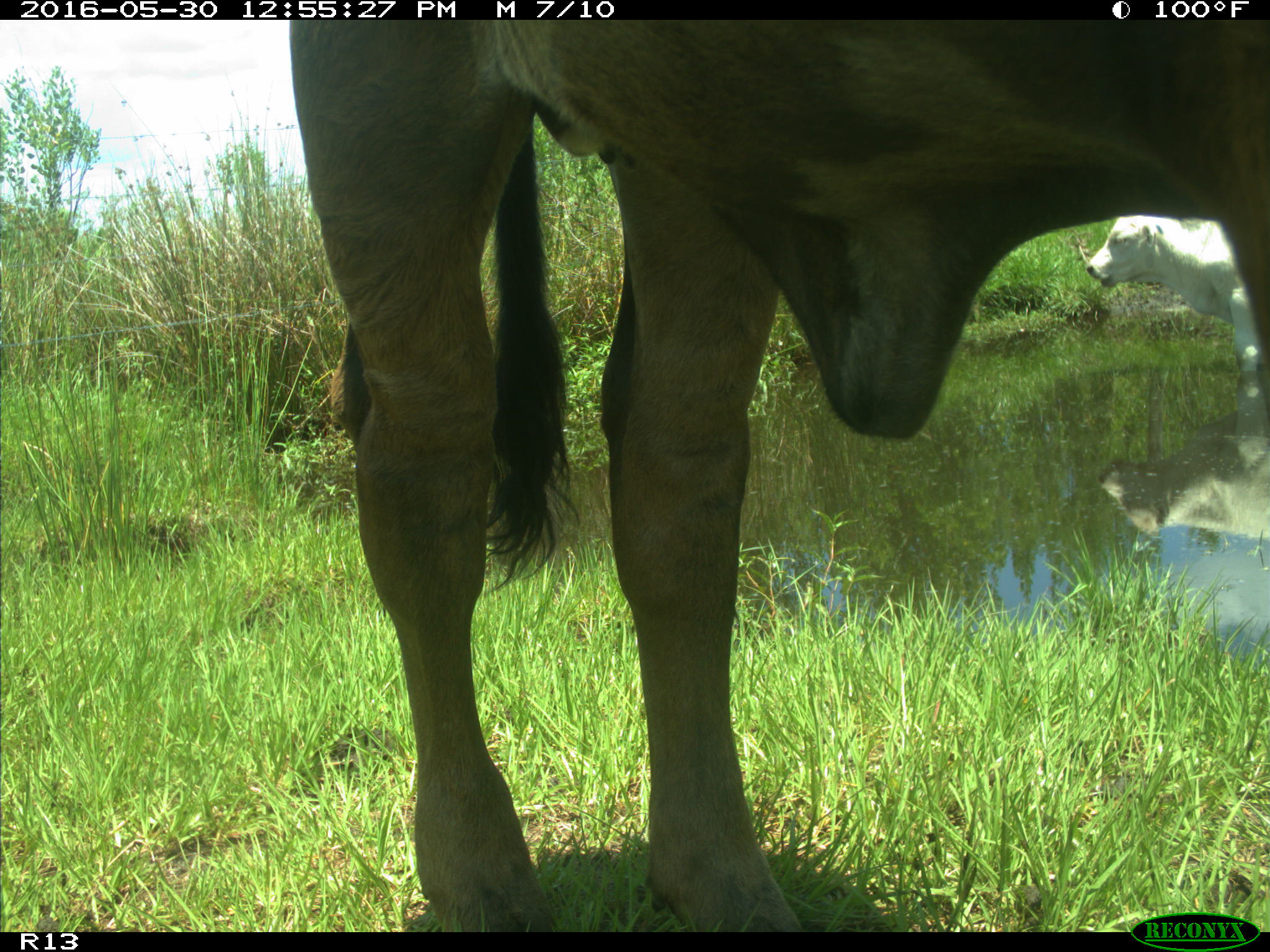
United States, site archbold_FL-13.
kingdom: Animalia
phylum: Chordata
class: Mammalia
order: Artiodactyla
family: Bovidae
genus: Bos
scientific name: Bos taurus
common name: domestic cow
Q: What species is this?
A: Bos taurus (domestic cow).